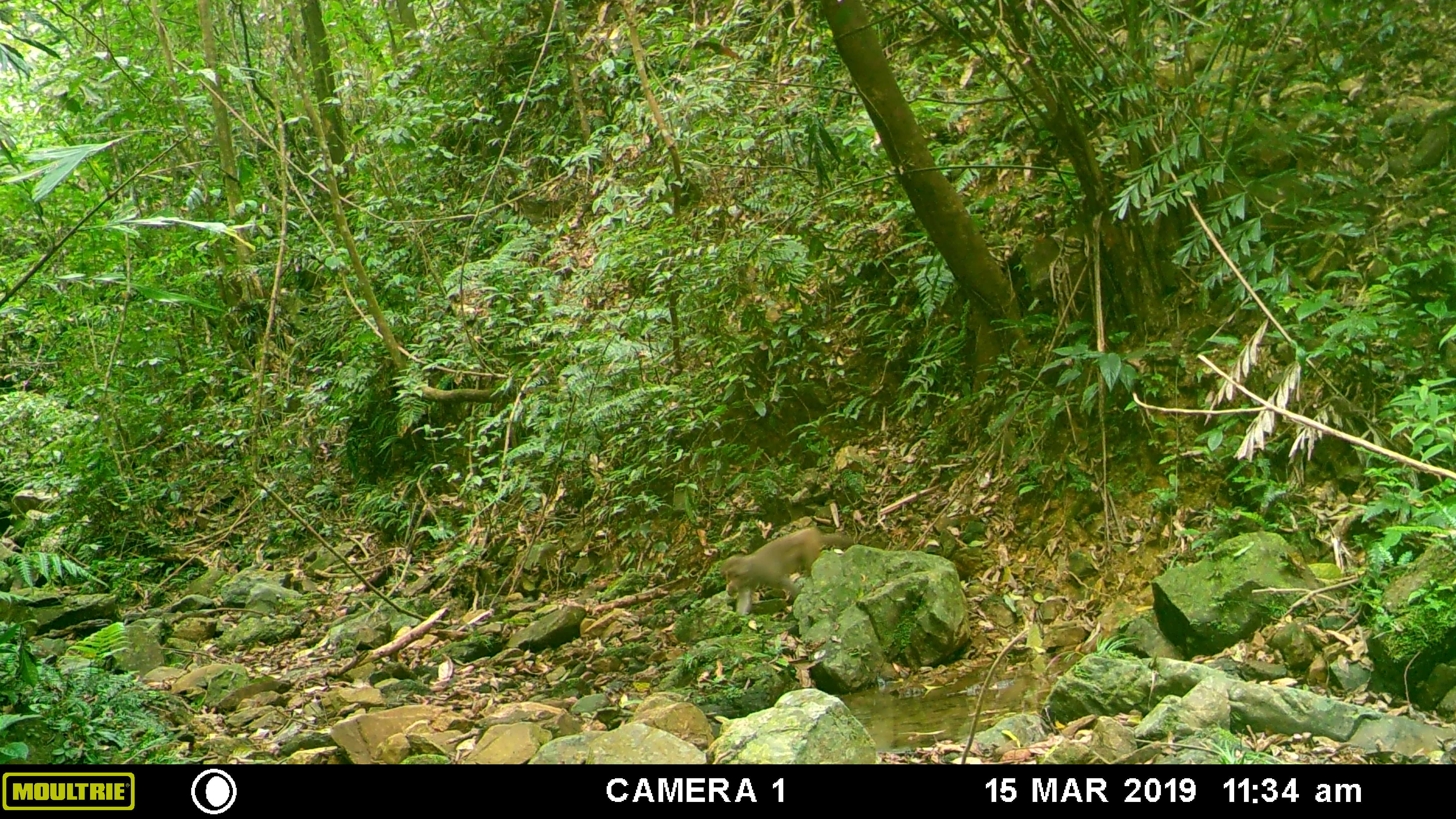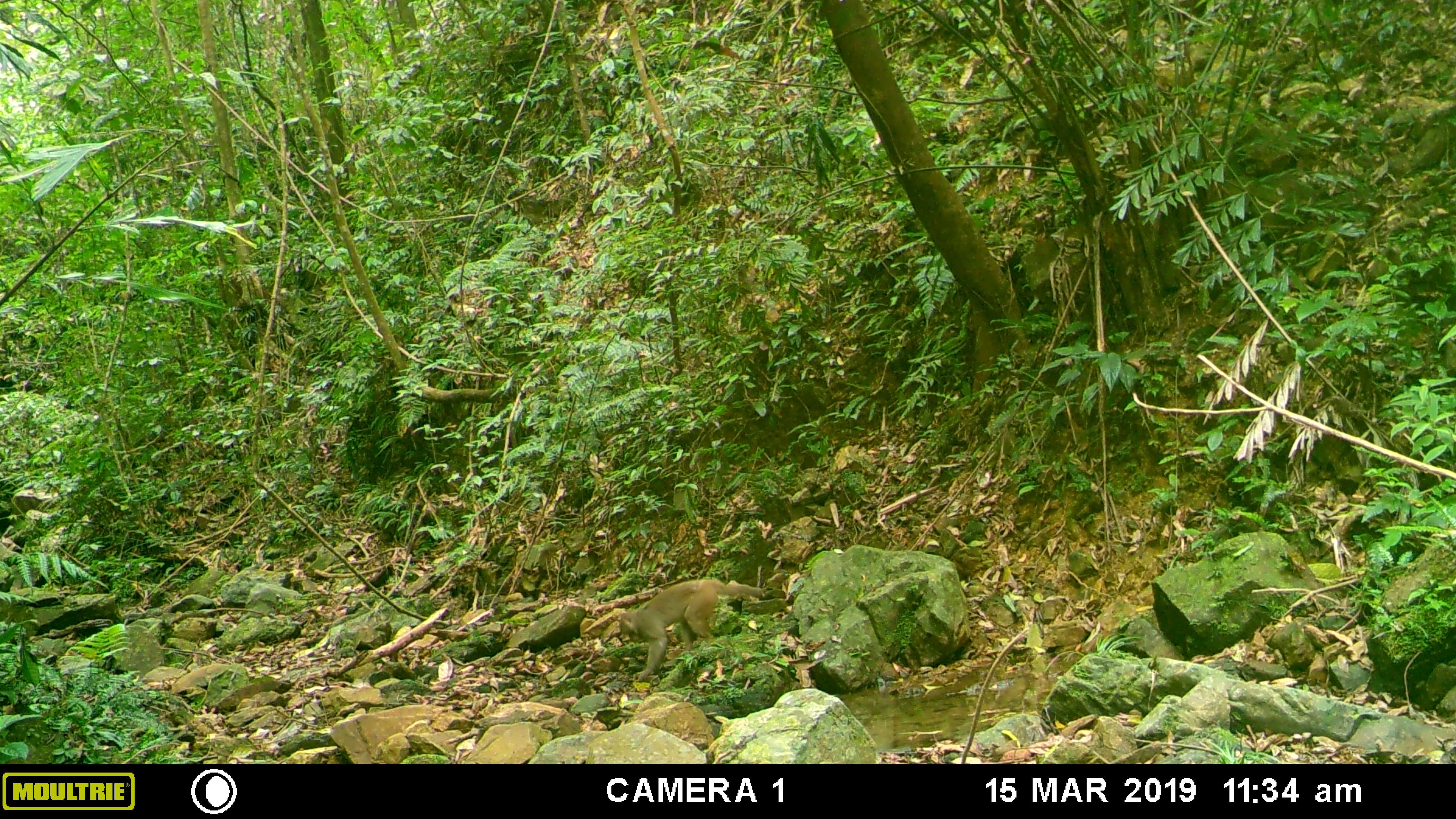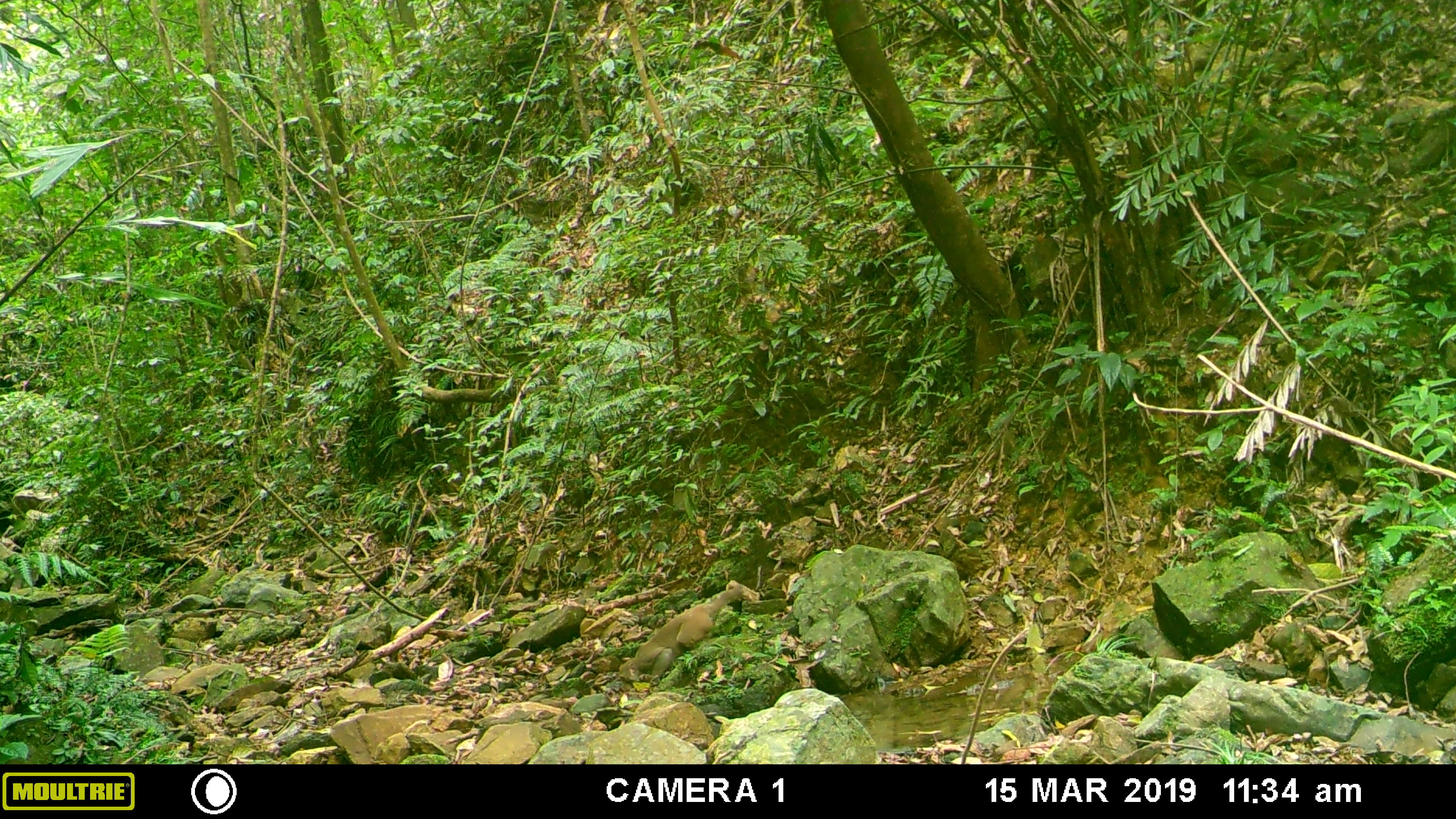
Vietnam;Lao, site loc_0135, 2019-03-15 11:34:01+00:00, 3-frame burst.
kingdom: Animalia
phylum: Chordata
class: Mammalia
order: Primates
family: Cercopithecidae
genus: Macaca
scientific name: Macaca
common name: macaques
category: assam or rhesus macaque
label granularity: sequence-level